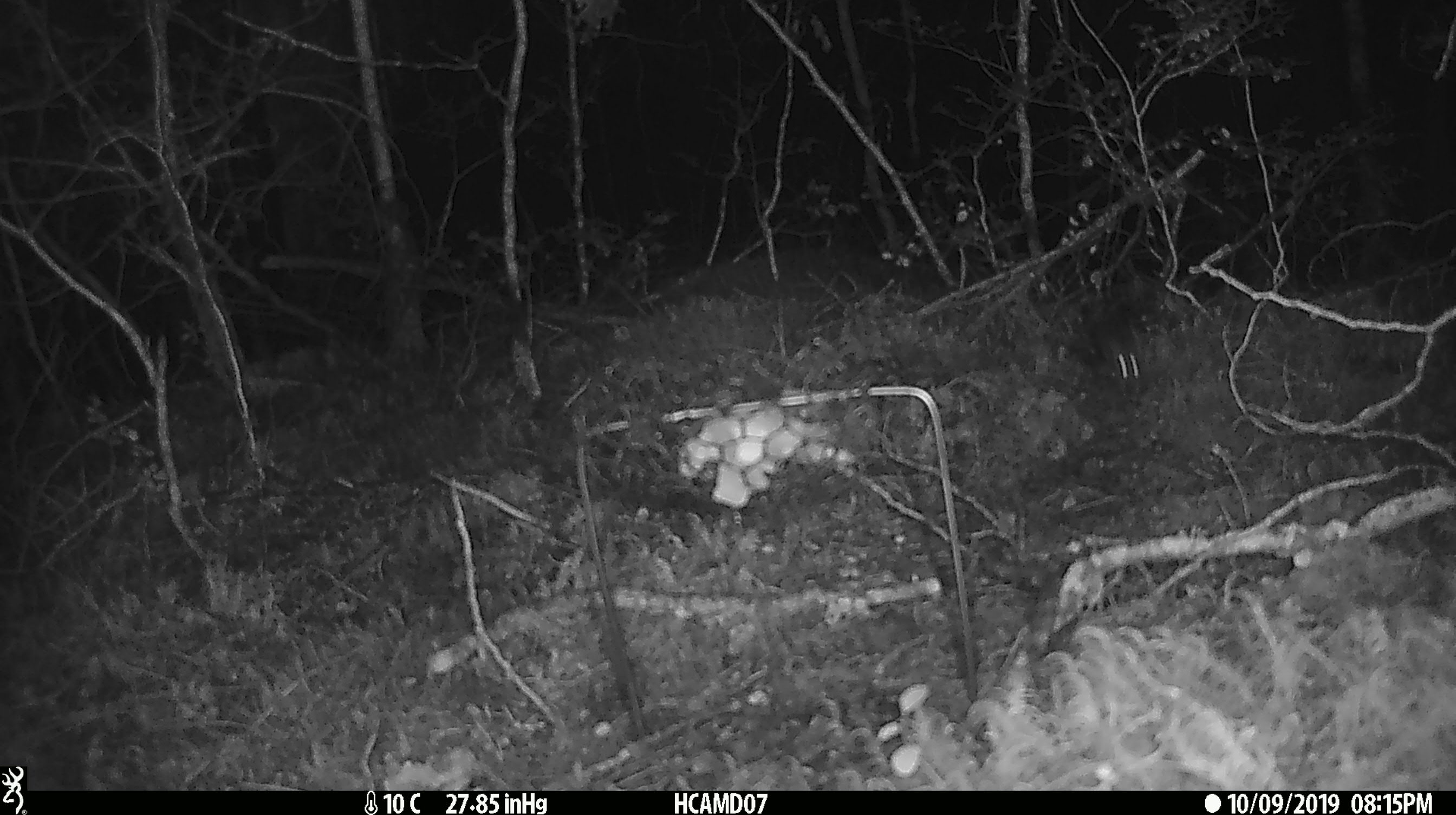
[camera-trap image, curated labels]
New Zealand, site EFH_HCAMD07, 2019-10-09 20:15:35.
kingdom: Animalia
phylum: Chordata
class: Mammalia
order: Rodentia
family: Muridae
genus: Mus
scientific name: Mus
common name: mouse